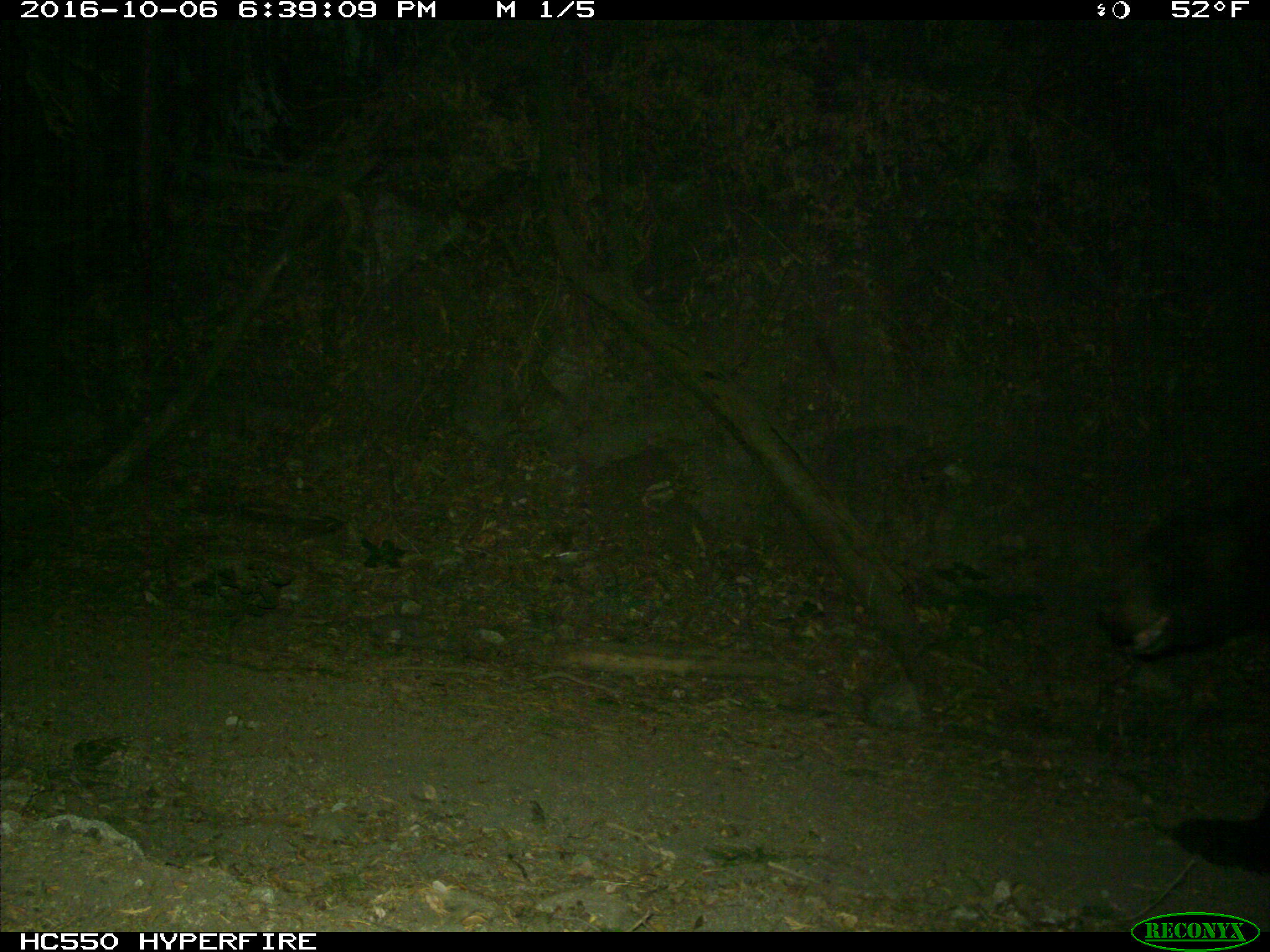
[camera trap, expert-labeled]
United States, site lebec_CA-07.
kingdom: Animalia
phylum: Chordata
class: Mammalia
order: Carnivora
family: Ursidae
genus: Ursus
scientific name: Ursus americanus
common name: american black bear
Ursus americanus (american black bear).